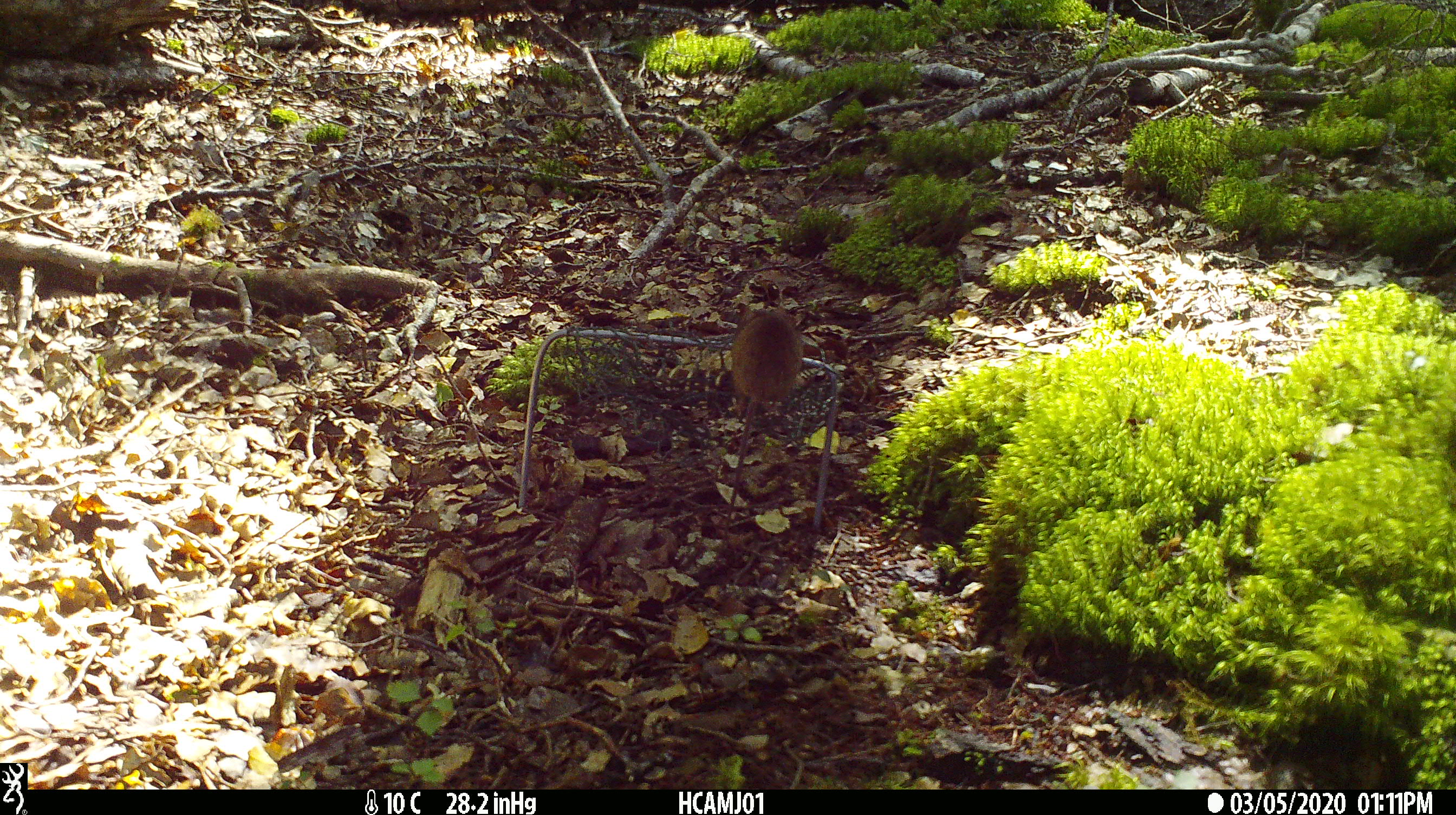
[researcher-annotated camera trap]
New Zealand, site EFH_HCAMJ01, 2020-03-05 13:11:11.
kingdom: Animalia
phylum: Chordata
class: Mammalia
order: Rodentia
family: Muridae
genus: Mus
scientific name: Mus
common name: mouse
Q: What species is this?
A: Mouse (Mus).